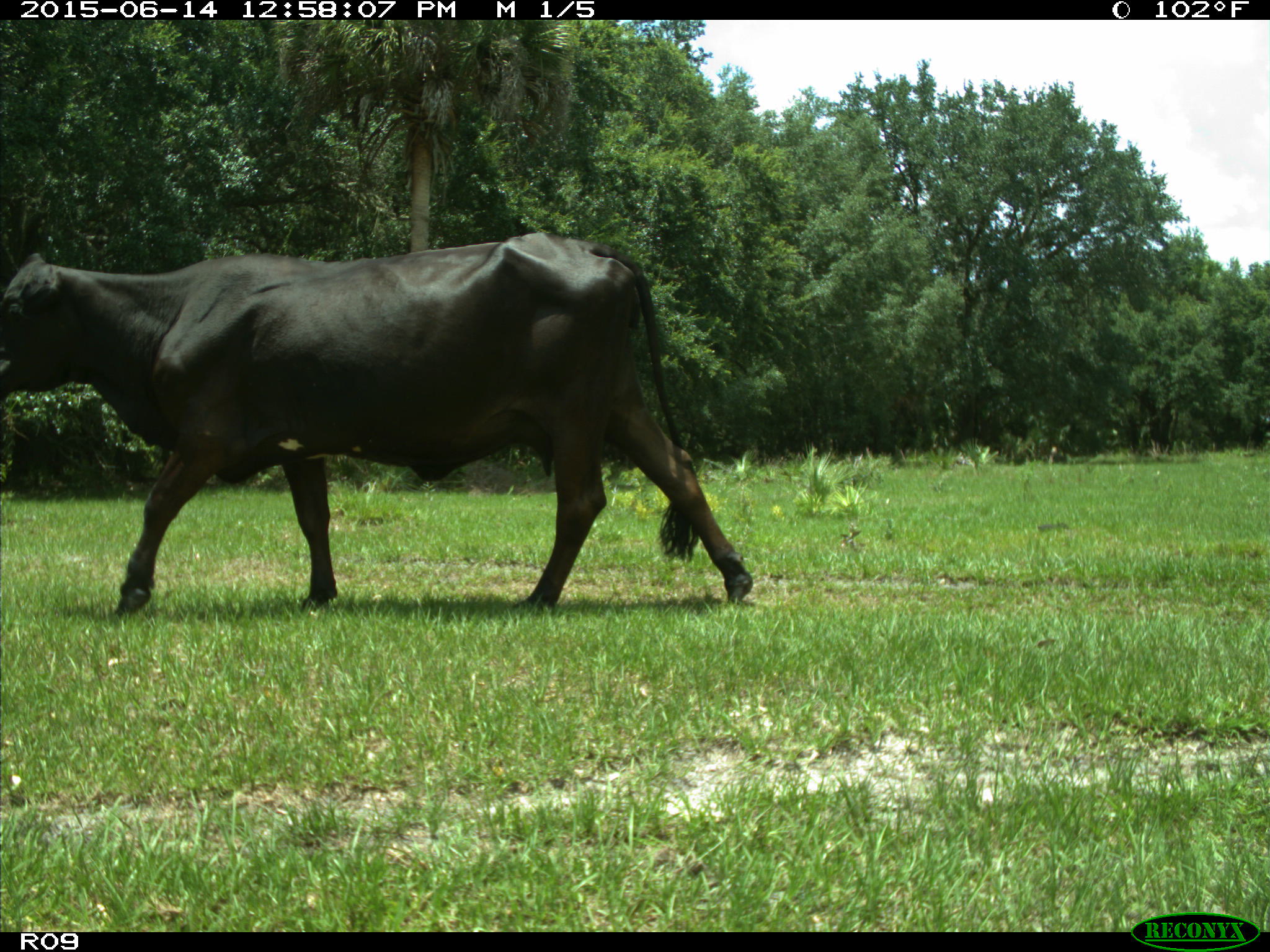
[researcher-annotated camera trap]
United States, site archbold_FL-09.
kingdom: Animalia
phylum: Chordata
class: Mammalia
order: Artiodactyla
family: Bovidae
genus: Bos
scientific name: Bos taurus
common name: domestic cow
Bos taurus (domestic cow).